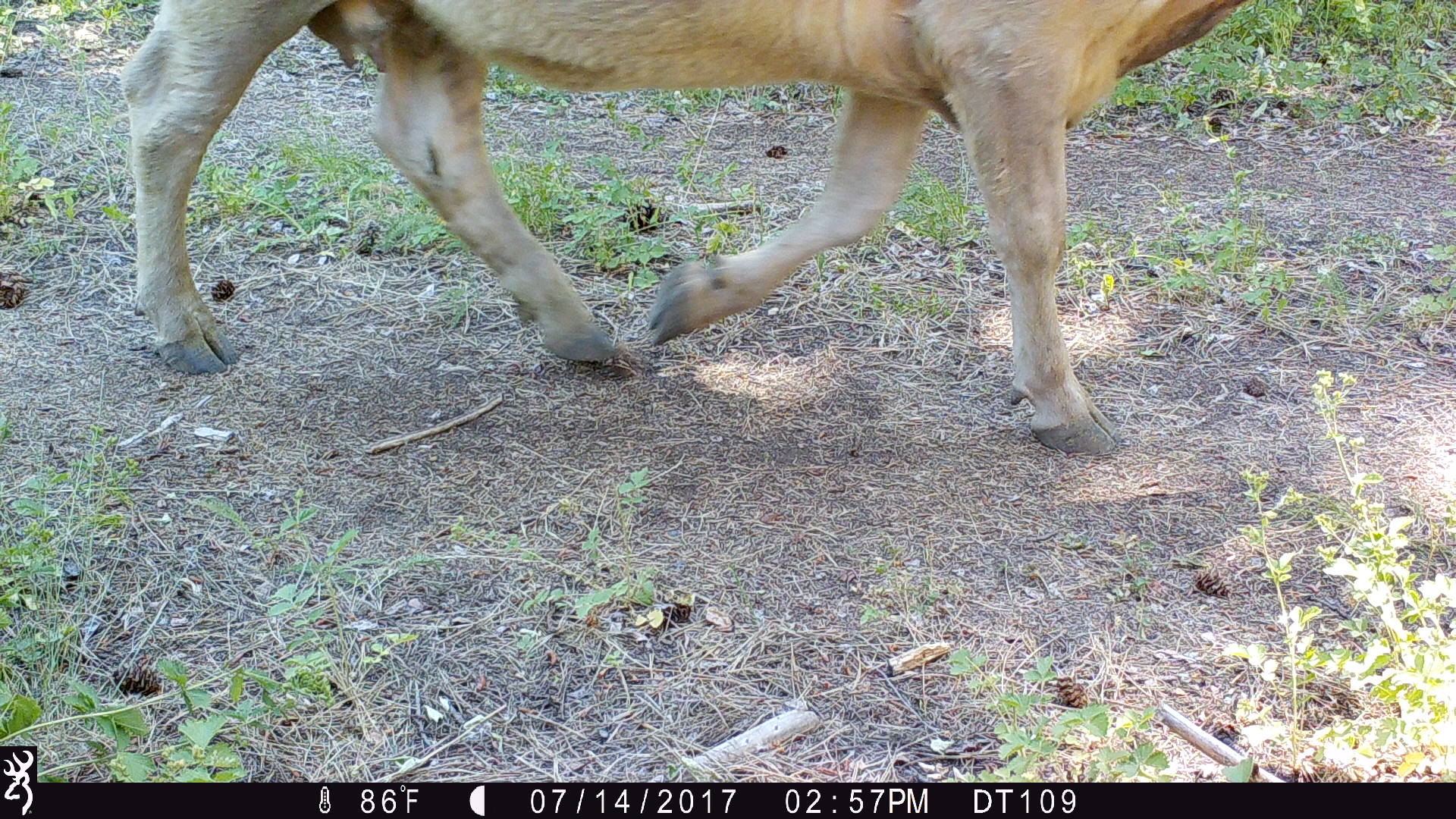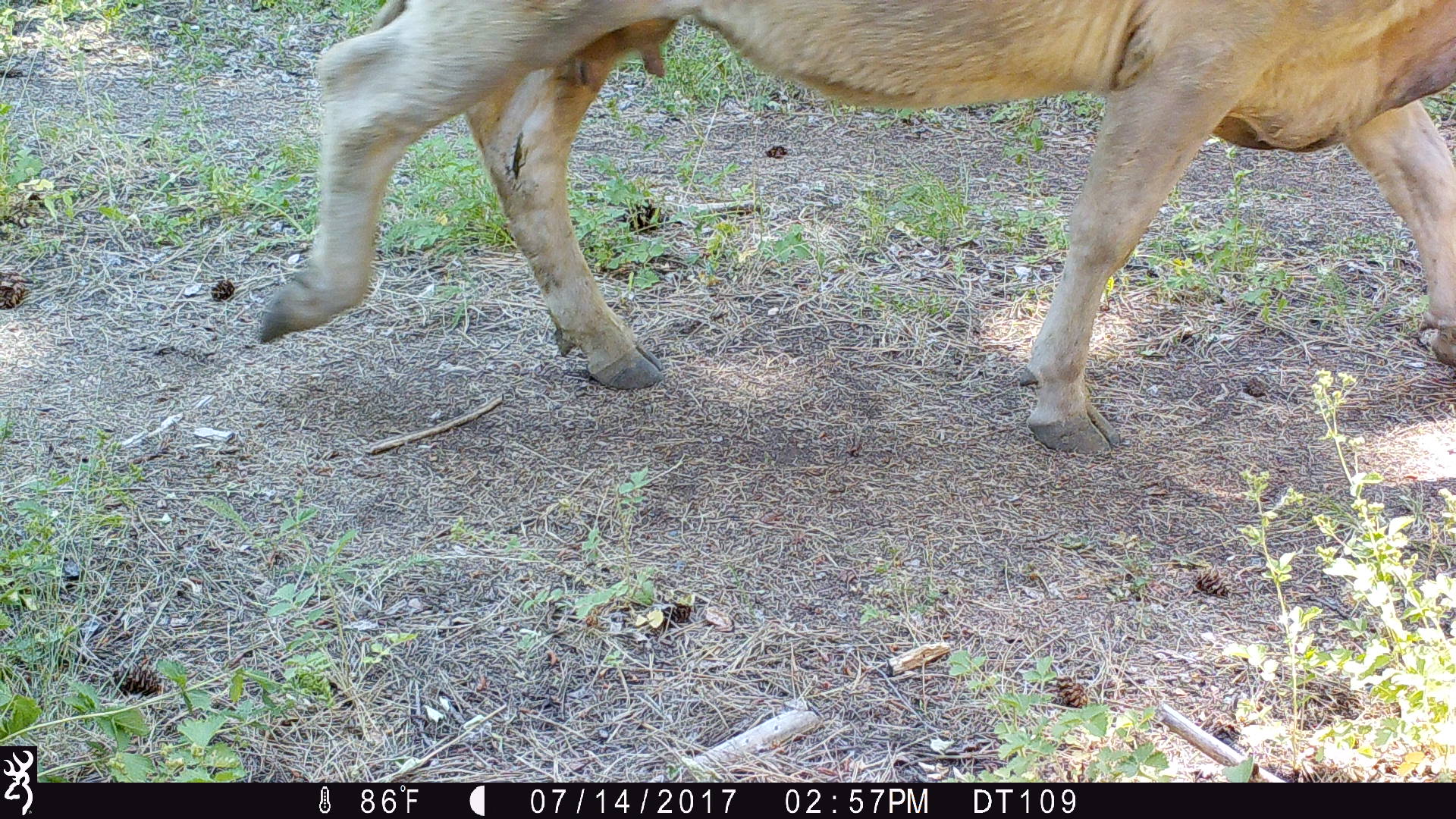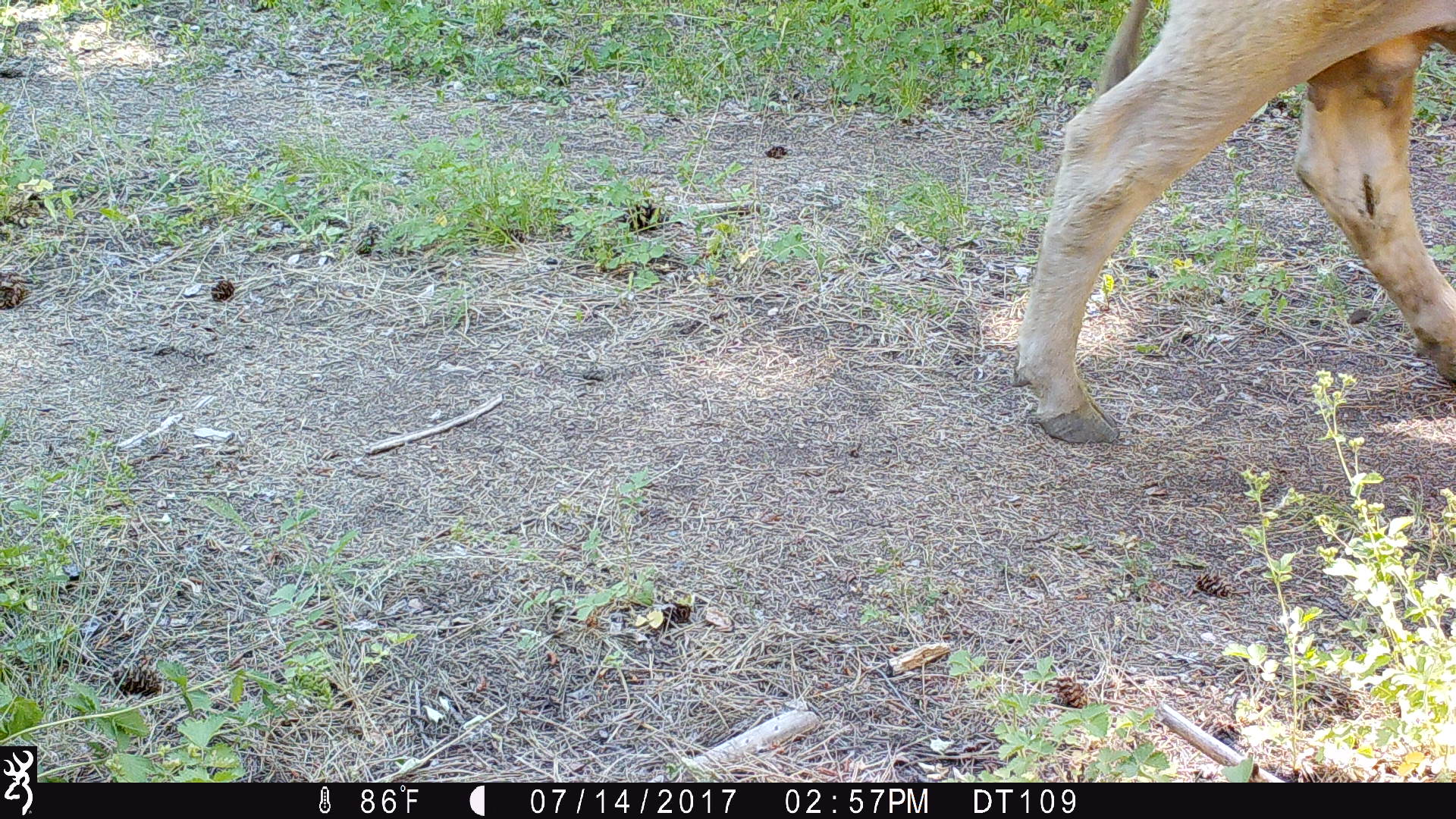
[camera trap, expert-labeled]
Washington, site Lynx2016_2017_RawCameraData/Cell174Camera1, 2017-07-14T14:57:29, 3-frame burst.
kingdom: Animalia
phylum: Chordata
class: Mammalia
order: Artiodactyla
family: Bovidae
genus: Bos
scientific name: Bos taurus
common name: domestic cattle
Domestic cattle (Bos taurus). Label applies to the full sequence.